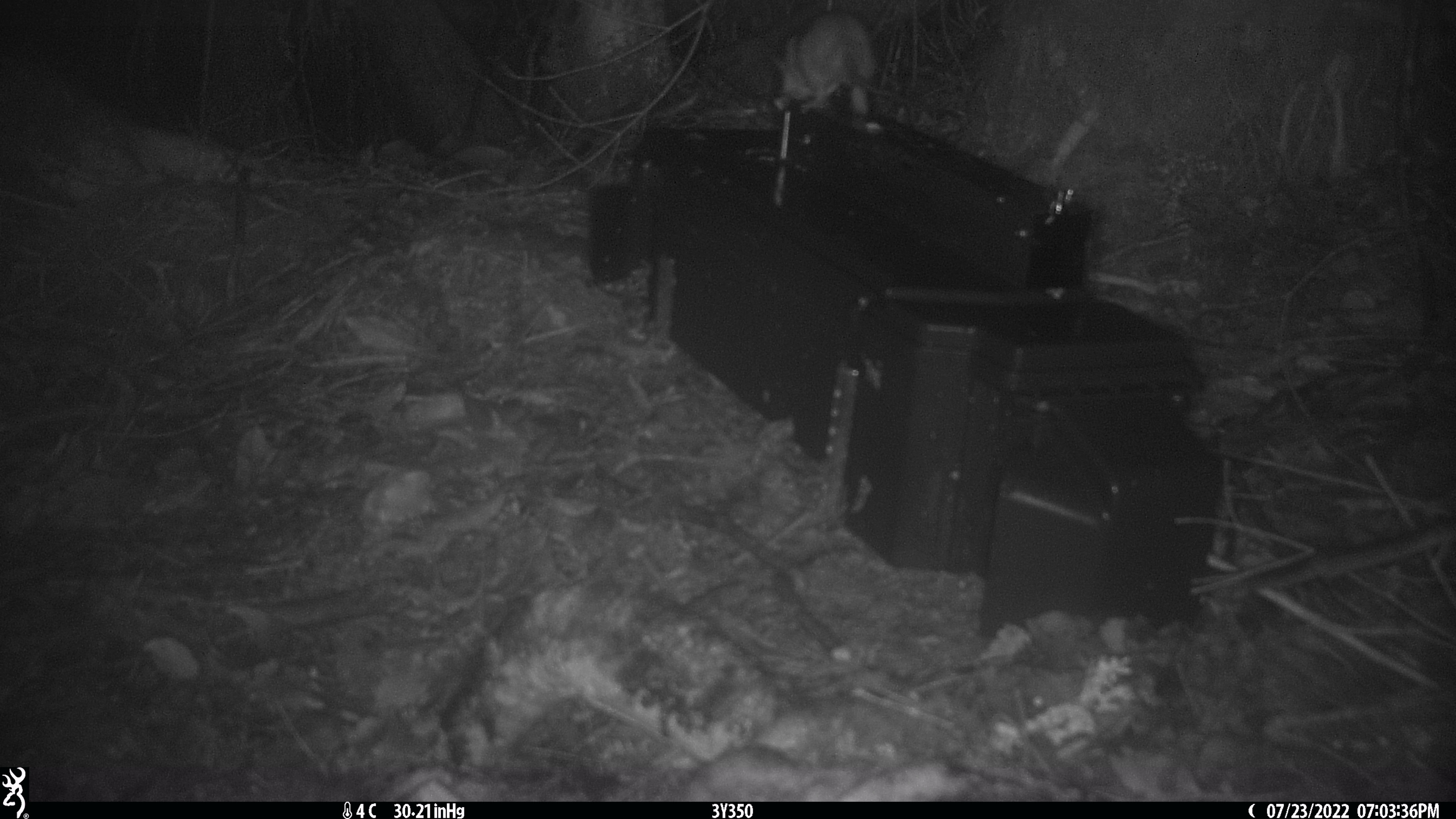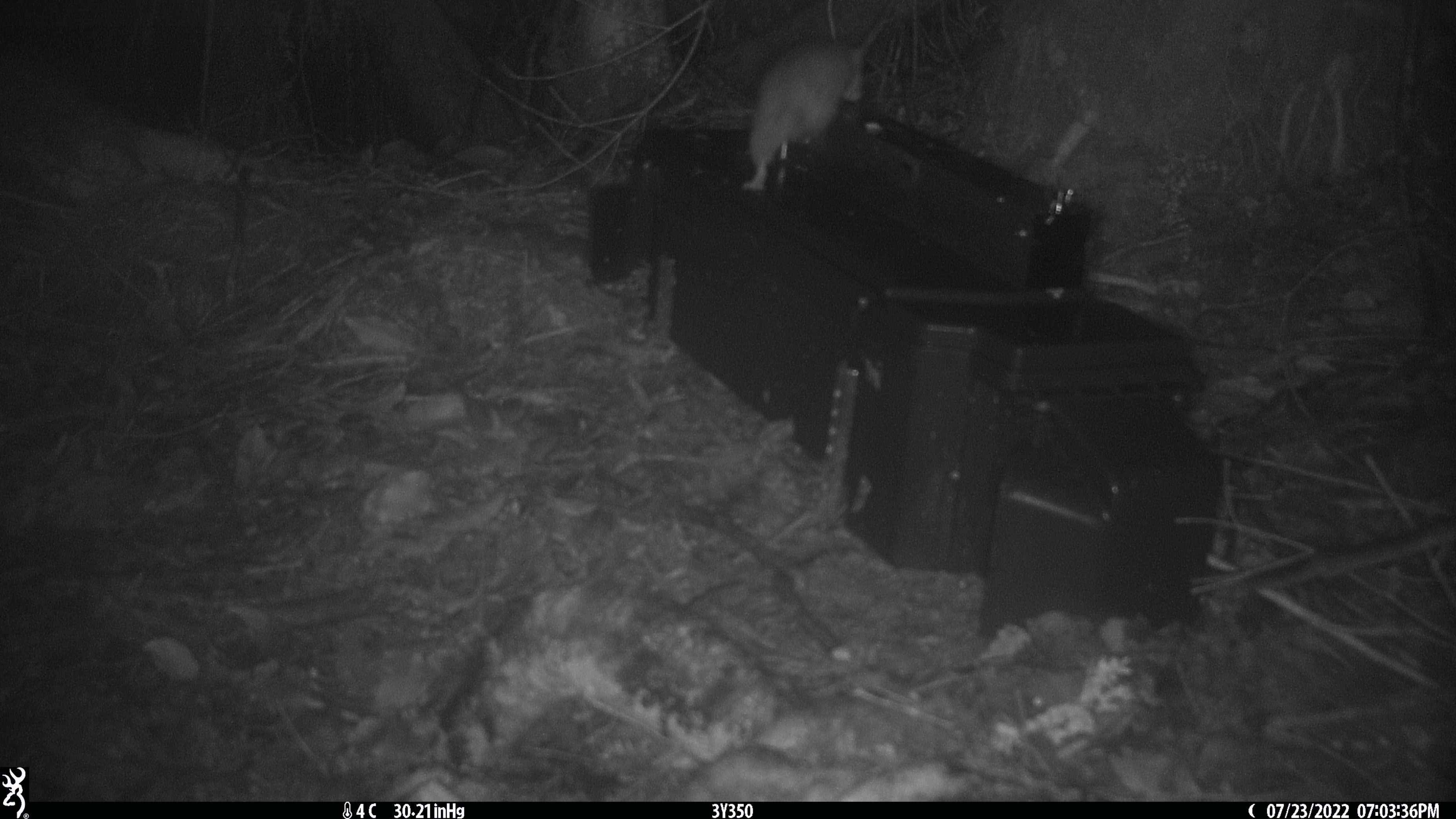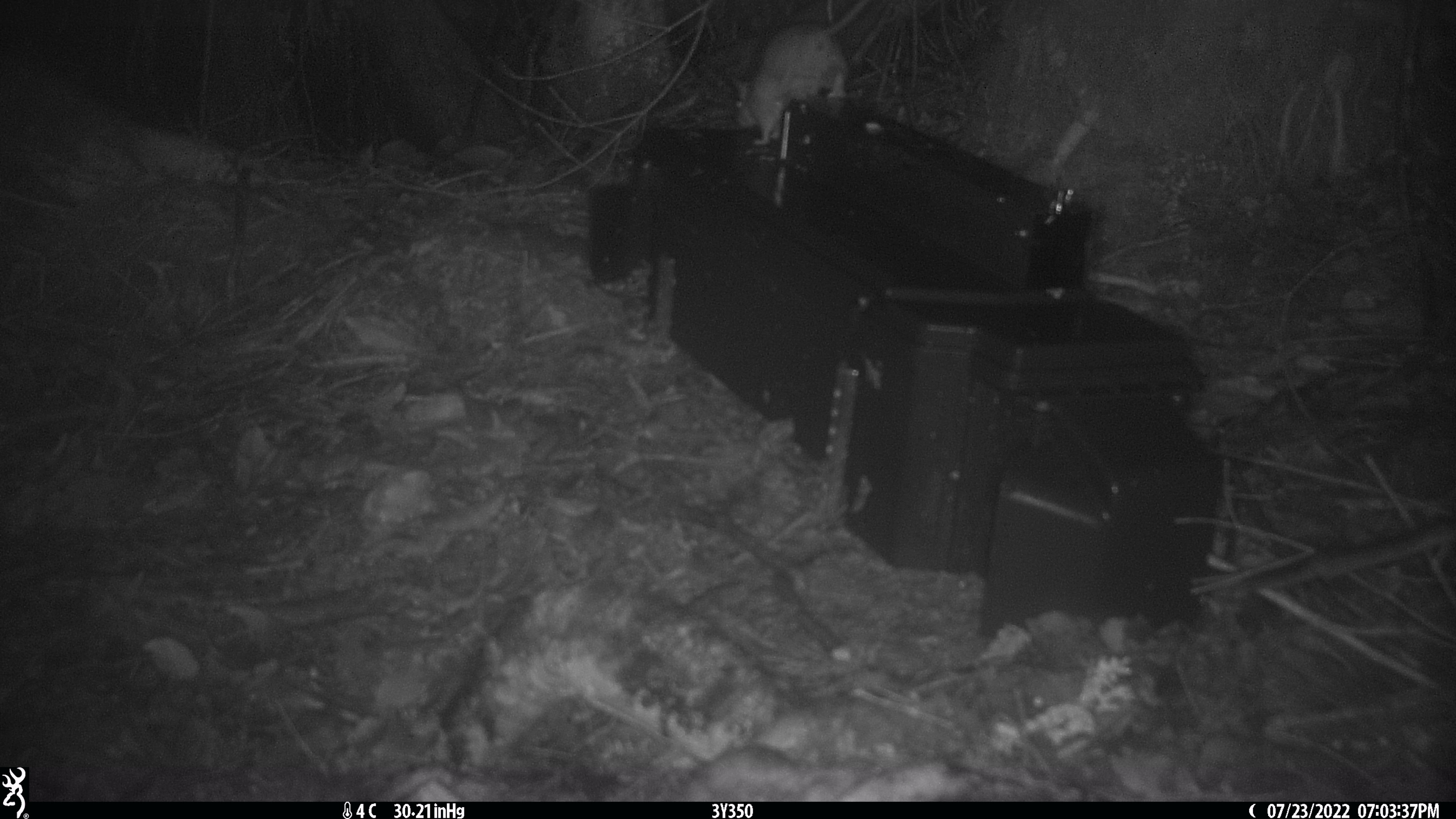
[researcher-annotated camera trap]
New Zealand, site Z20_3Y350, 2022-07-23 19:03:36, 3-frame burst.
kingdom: Animalia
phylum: Chordata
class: Mammalia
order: Rodentia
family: Muridae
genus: Rattus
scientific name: Rattus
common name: rat